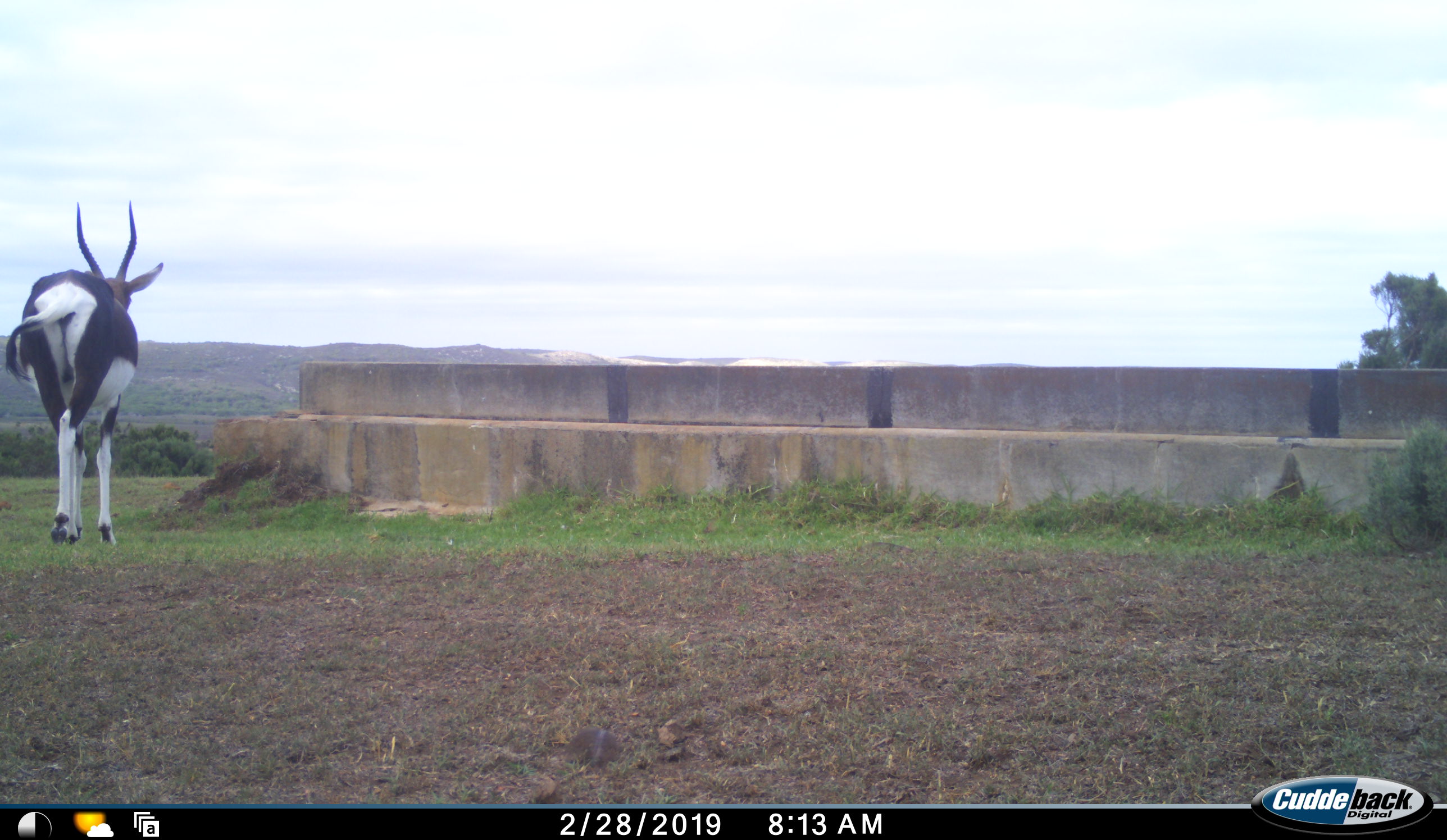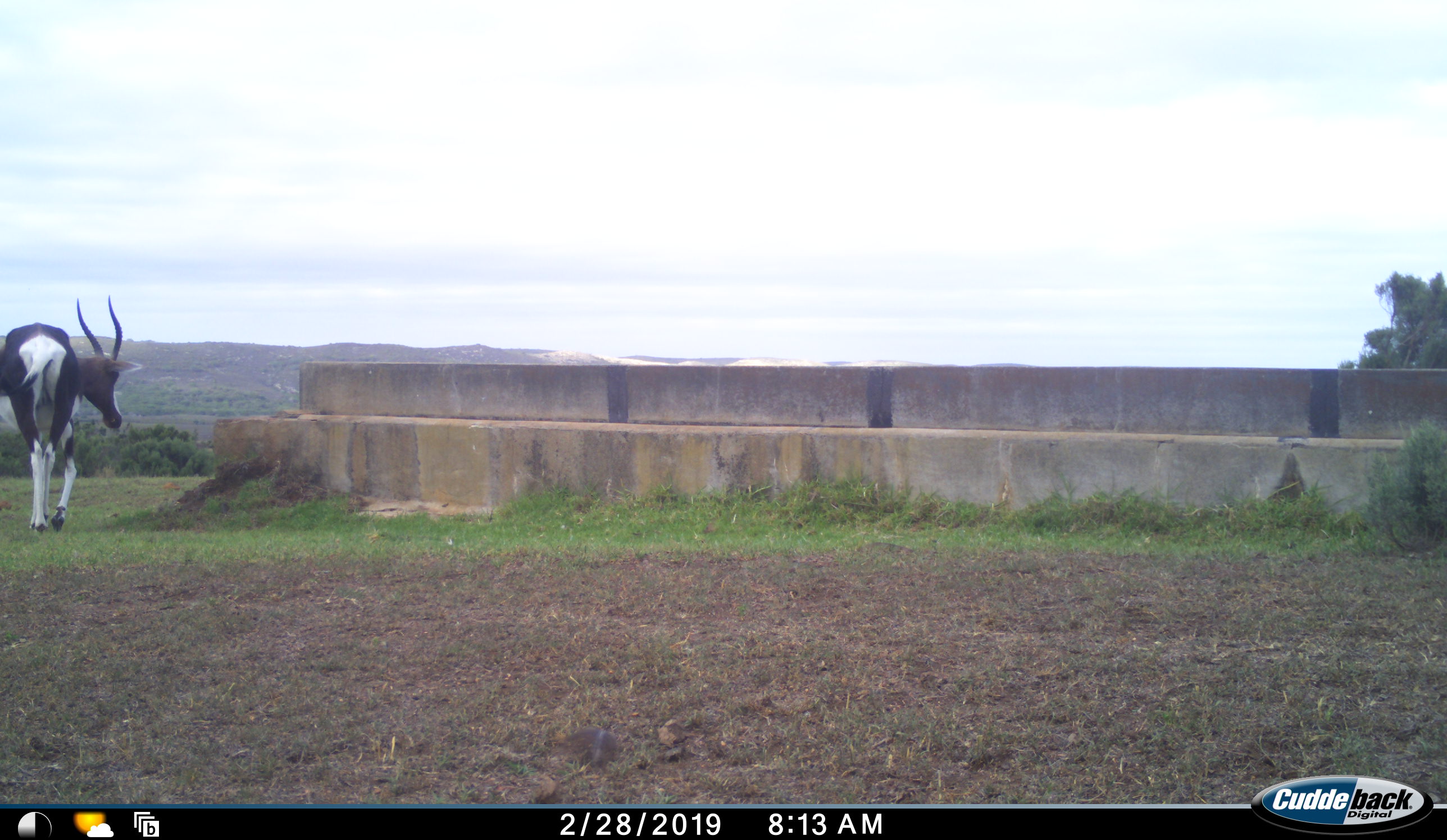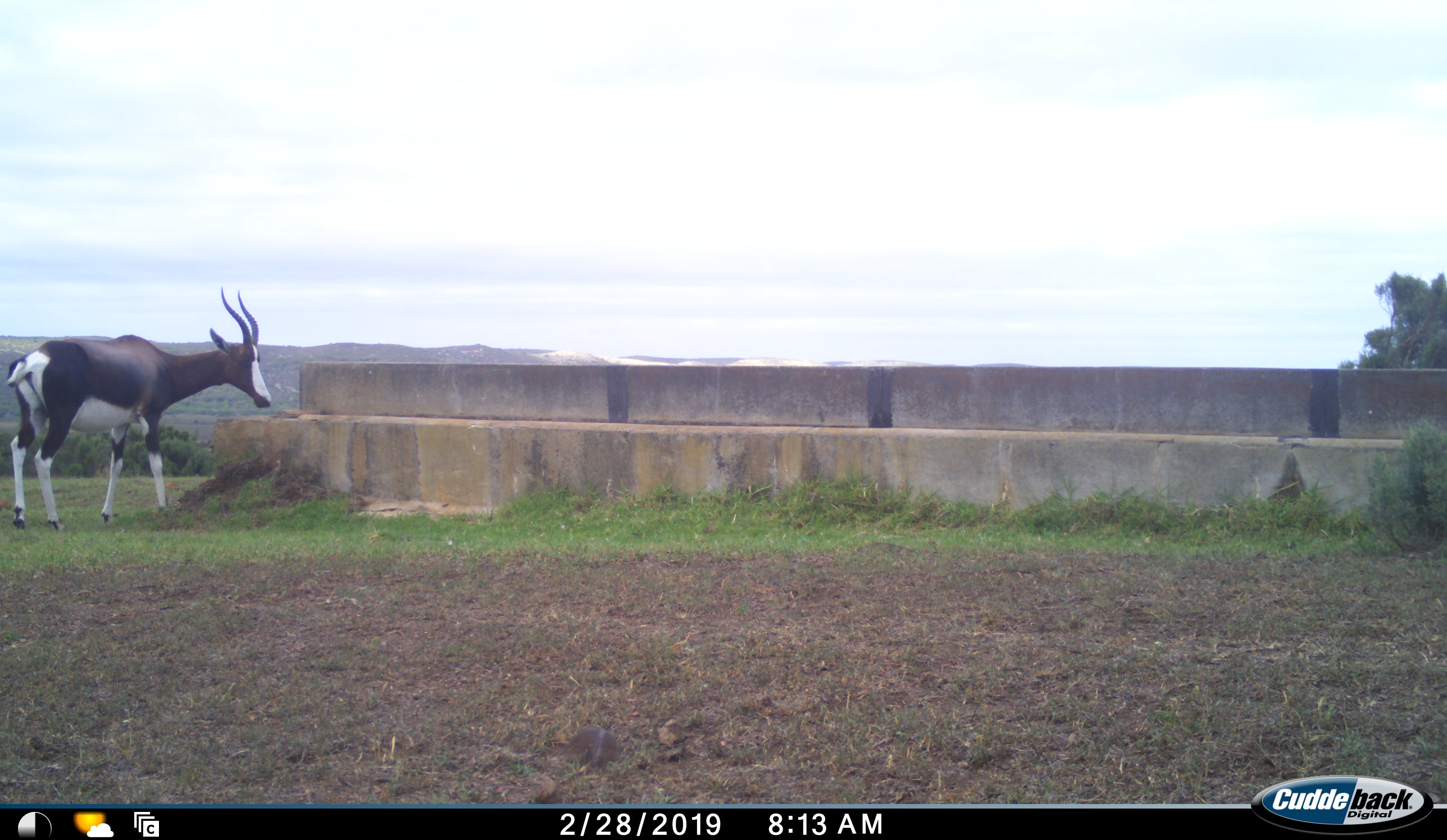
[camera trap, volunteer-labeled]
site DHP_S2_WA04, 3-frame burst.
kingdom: Animalia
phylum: Chordata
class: Mammalia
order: Artiodactyla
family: Bovidae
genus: Damaliscus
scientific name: Damaliscus pygargus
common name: bontebok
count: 1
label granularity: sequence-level